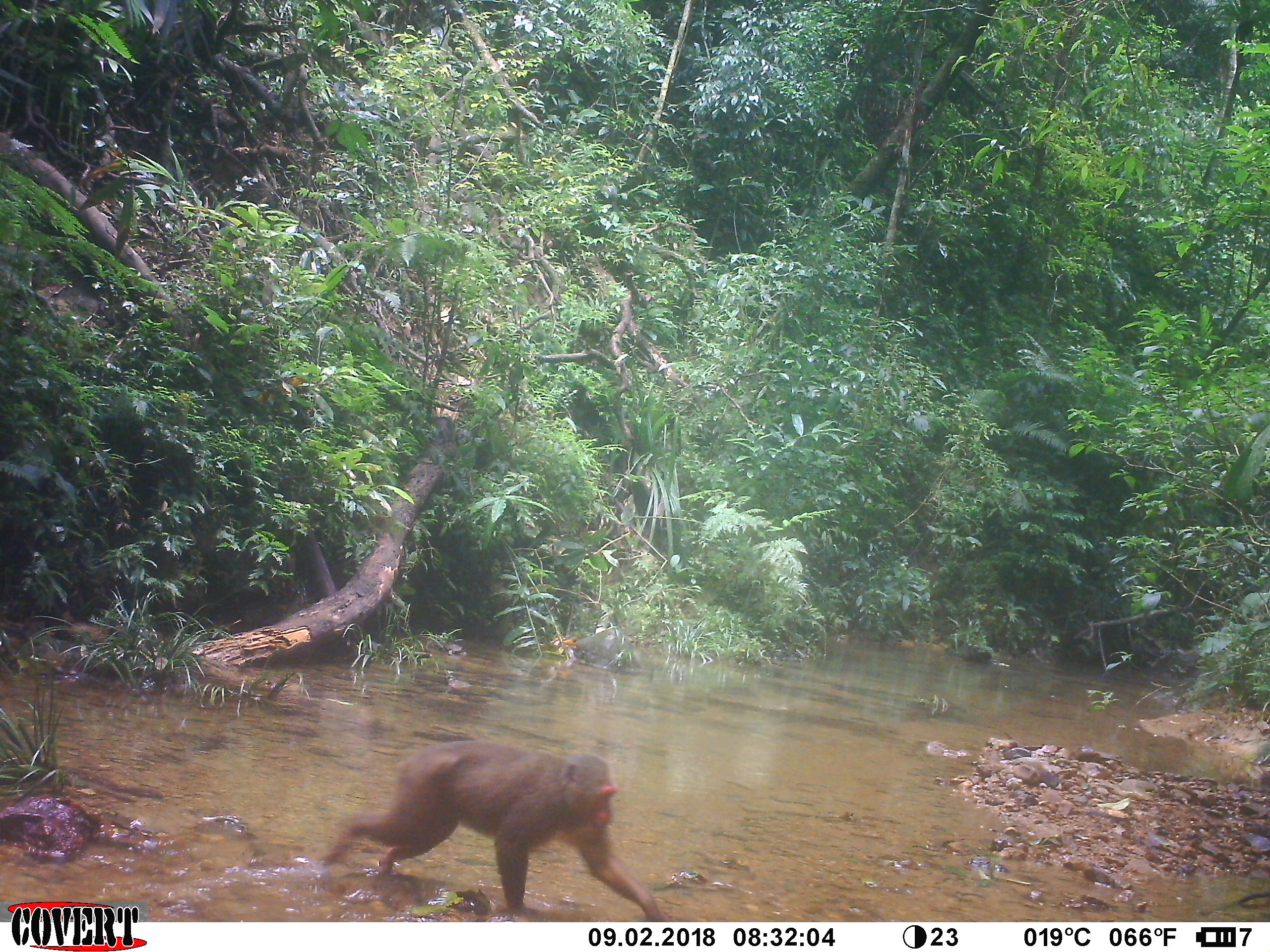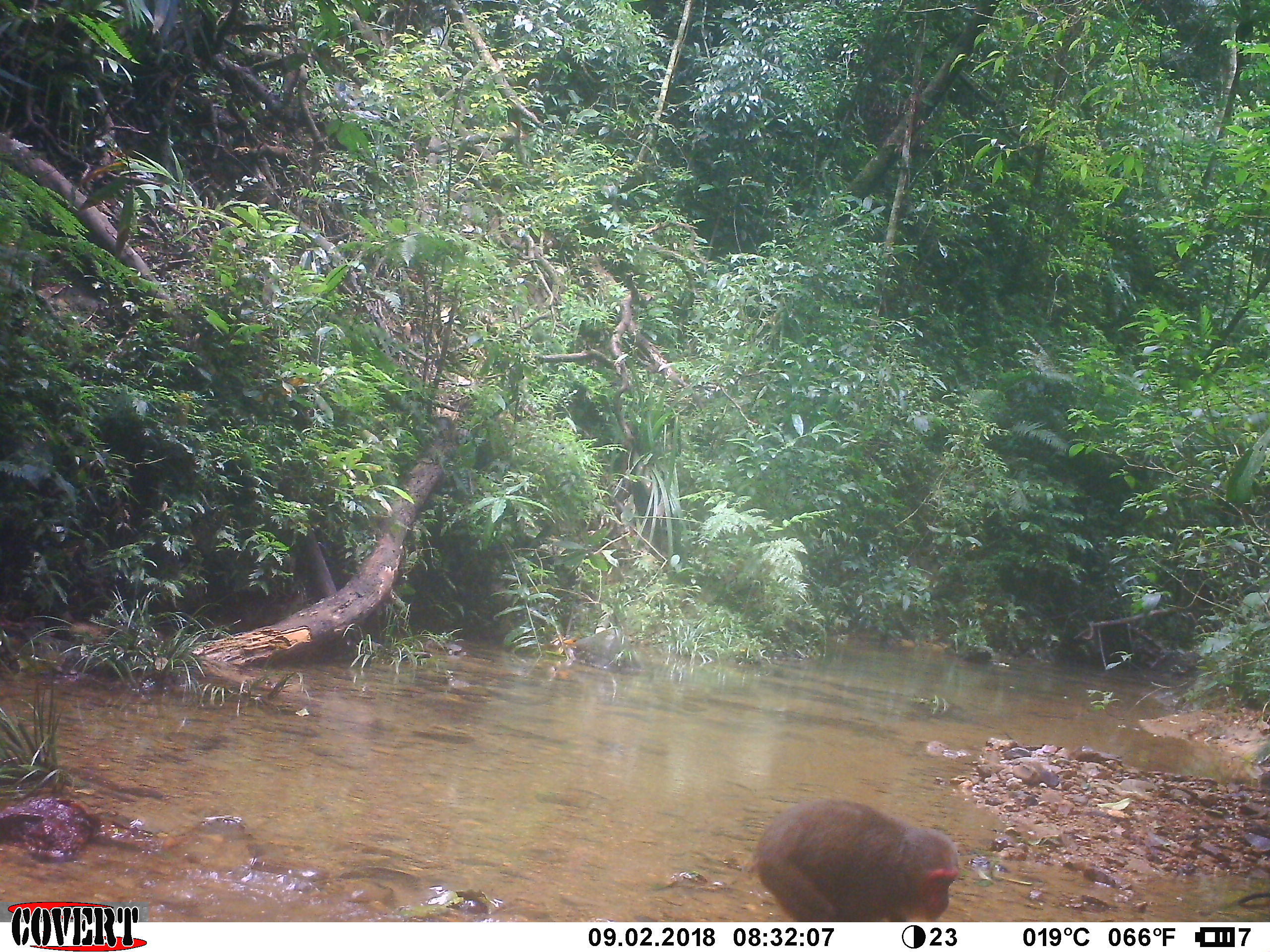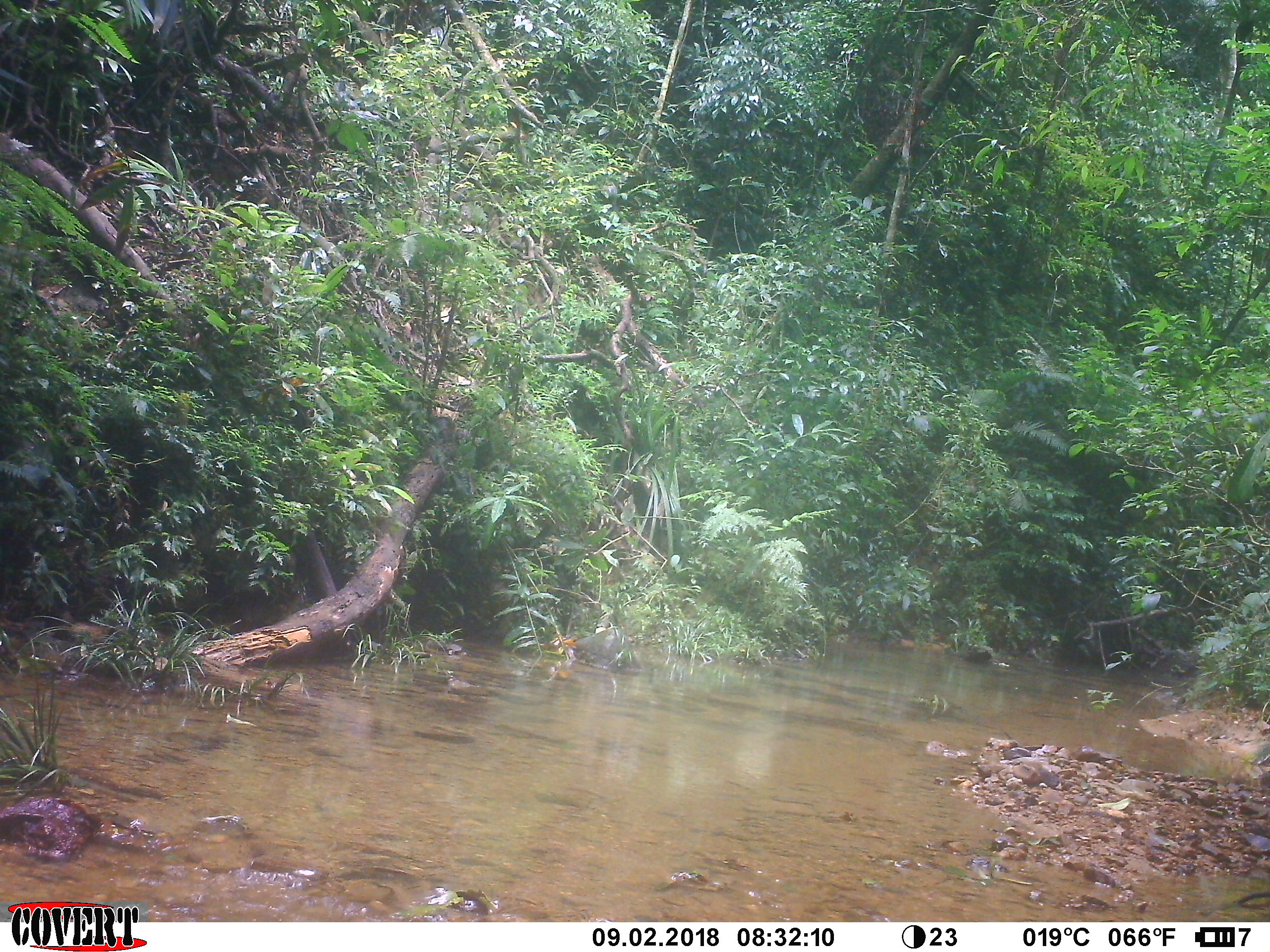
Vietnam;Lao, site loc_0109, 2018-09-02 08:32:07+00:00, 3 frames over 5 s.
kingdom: Animalia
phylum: Chordata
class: Mammalia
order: Primates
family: Cercopithecidae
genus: Macaca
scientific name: Macaca arctoides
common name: stump-tailed macaque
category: stump tailed macaque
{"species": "stump tailed macaque (stump-tailed macaque) (Macaca arctoides)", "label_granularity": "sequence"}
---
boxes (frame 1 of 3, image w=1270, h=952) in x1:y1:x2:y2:
stump tailed macaque: 321:739:665:921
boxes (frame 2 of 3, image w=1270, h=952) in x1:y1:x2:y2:
stump tailed macaque: 746:798:960:922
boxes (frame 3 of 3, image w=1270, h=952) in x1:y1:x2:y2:
stump tailed macaque: 563:628:624:660